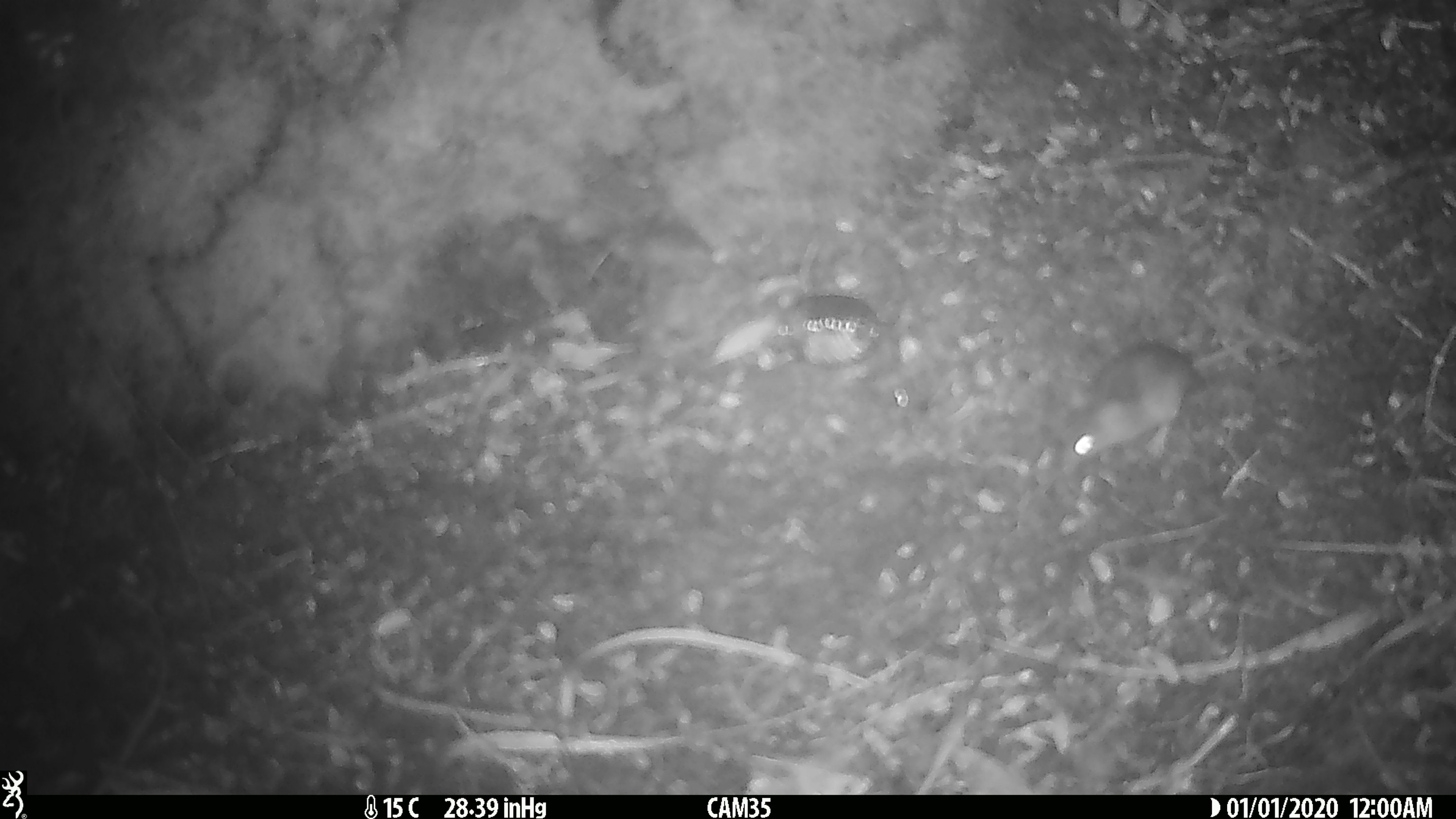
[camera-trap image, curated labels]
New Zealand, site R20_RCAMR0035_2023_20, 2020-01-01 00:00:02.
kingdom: Animalia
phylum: Chordata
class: Mammalia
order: Rodentia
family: Muridae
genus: Mus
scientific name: Mus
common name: mouse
Mouse (Mus).